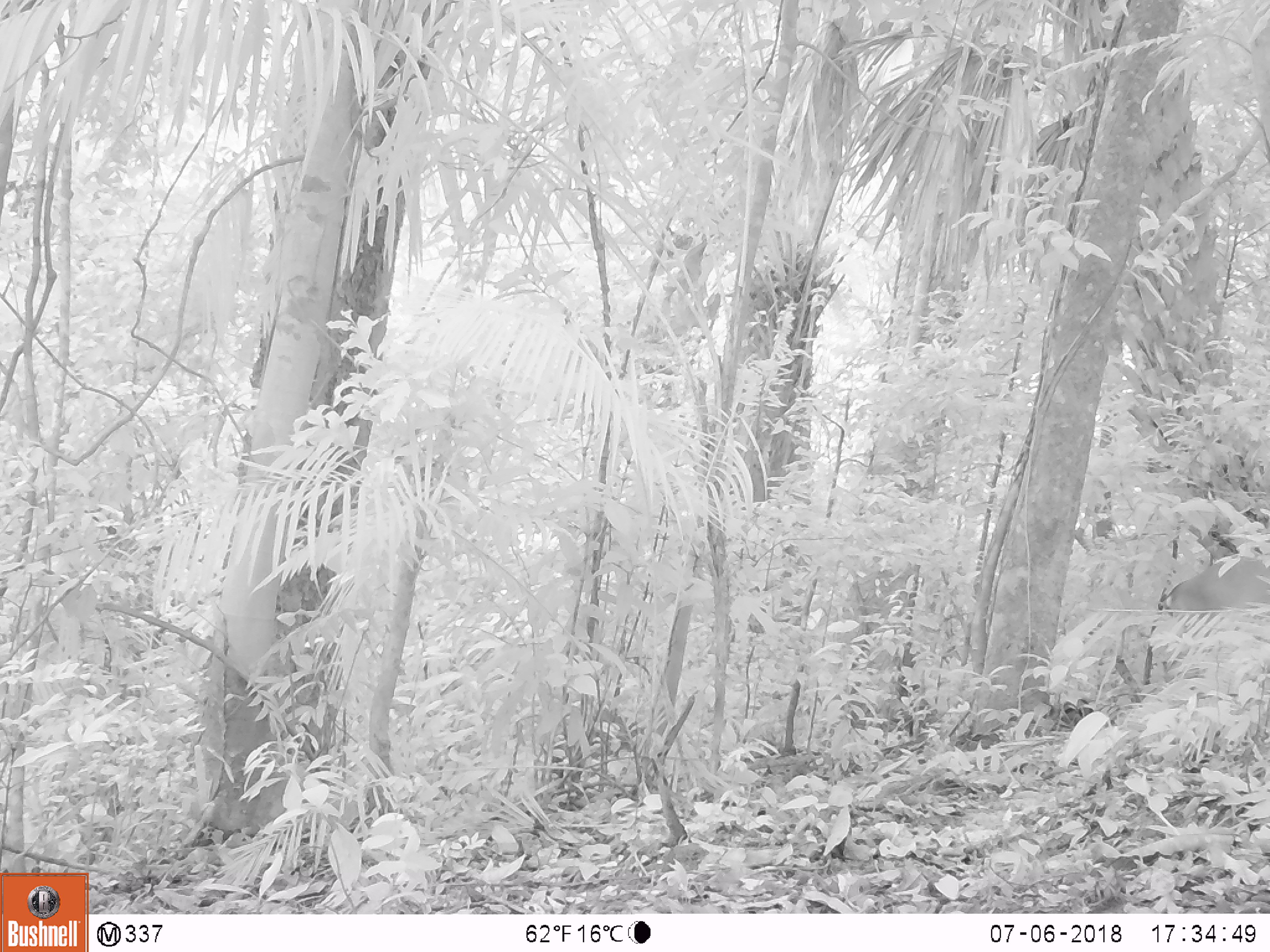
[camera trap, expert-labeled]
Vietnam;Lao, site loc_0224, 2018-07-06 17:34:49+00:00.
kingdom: Animalia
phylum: Chordata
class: Mammalia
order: Artiodactyla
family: Cervidae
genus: Muntiacus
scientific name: Muntiacus vuquangensis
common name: large-antlered muntjac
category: large antlered muntjac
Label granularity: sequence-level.